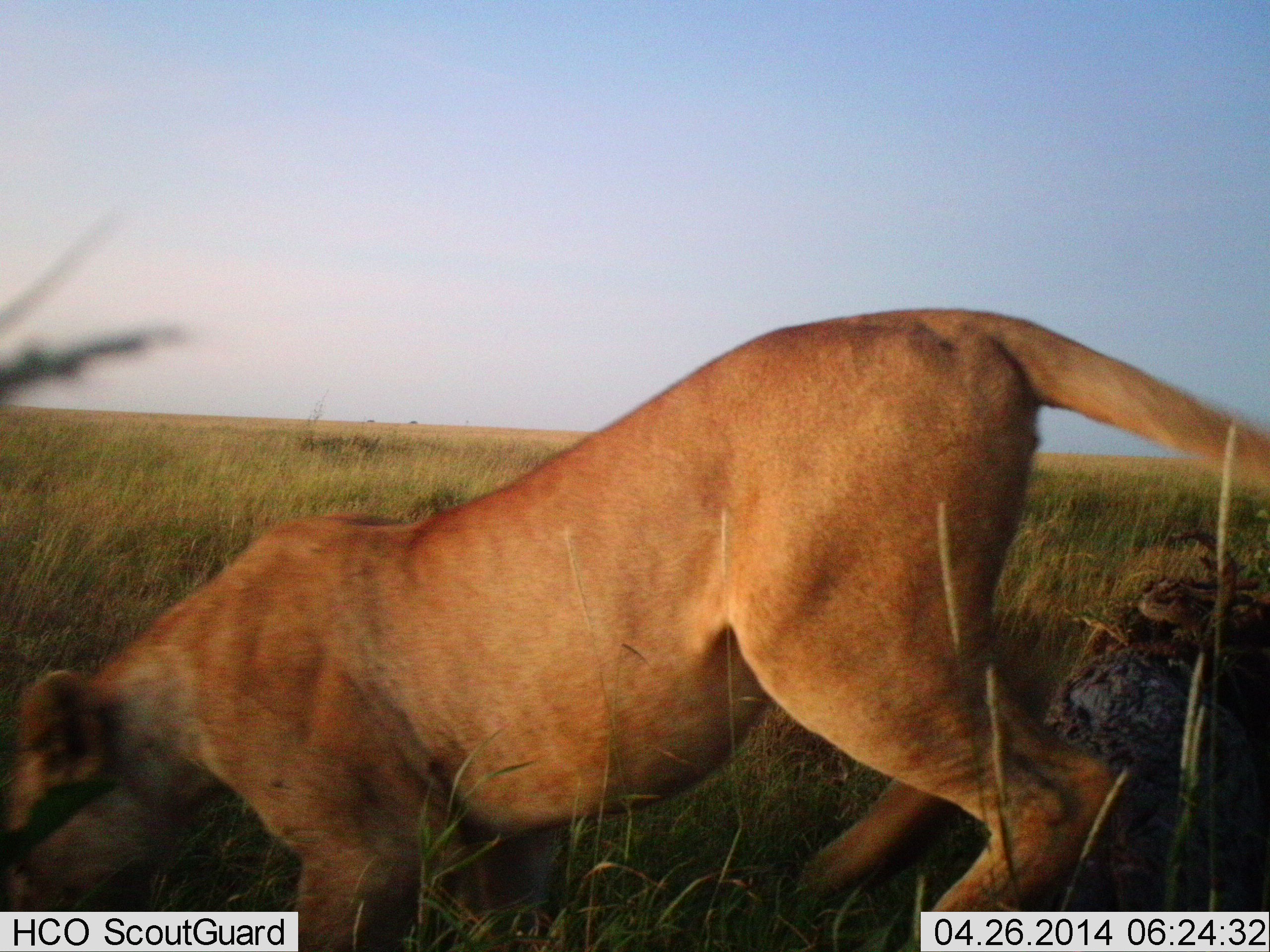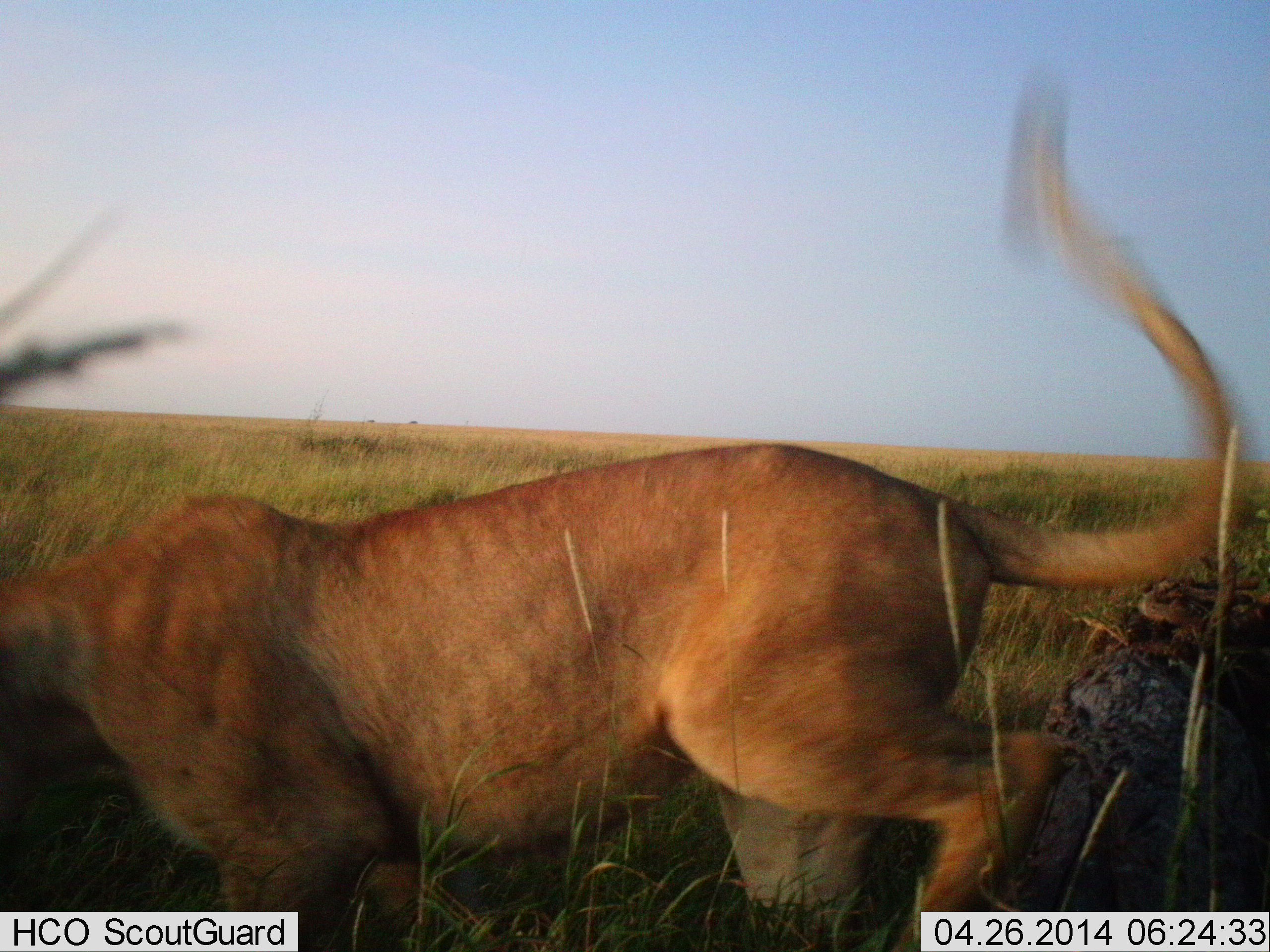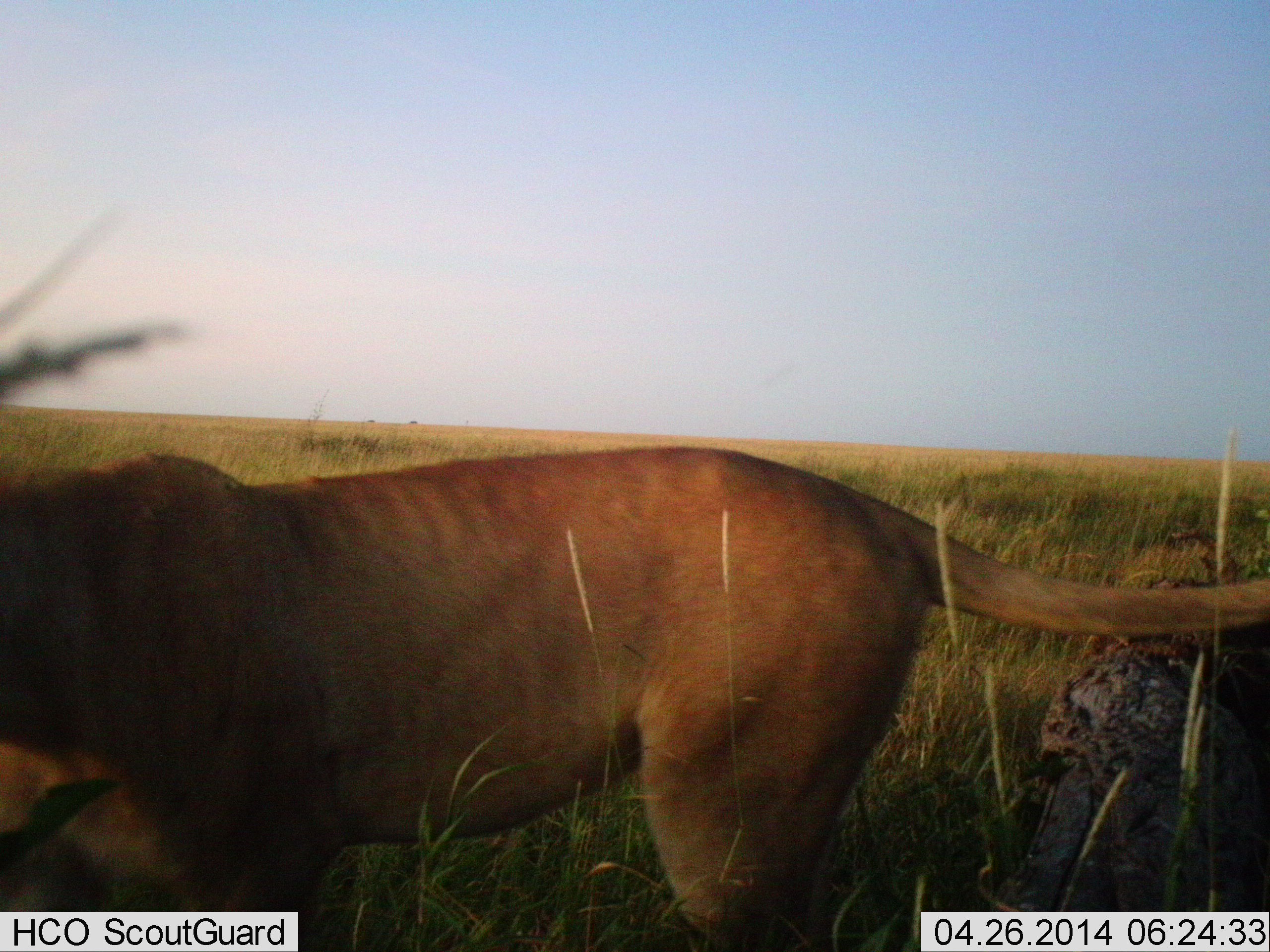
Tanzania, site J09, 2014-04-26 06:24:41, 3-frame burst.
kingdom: Animalia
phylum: Chordata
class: Mammalia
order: Carnivora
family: Felidae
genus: Panthera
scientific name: Panthera leo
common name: lion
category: lionfemale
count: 1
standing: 10%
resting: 0%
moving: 100%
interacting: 0%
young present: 0%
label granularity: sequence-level